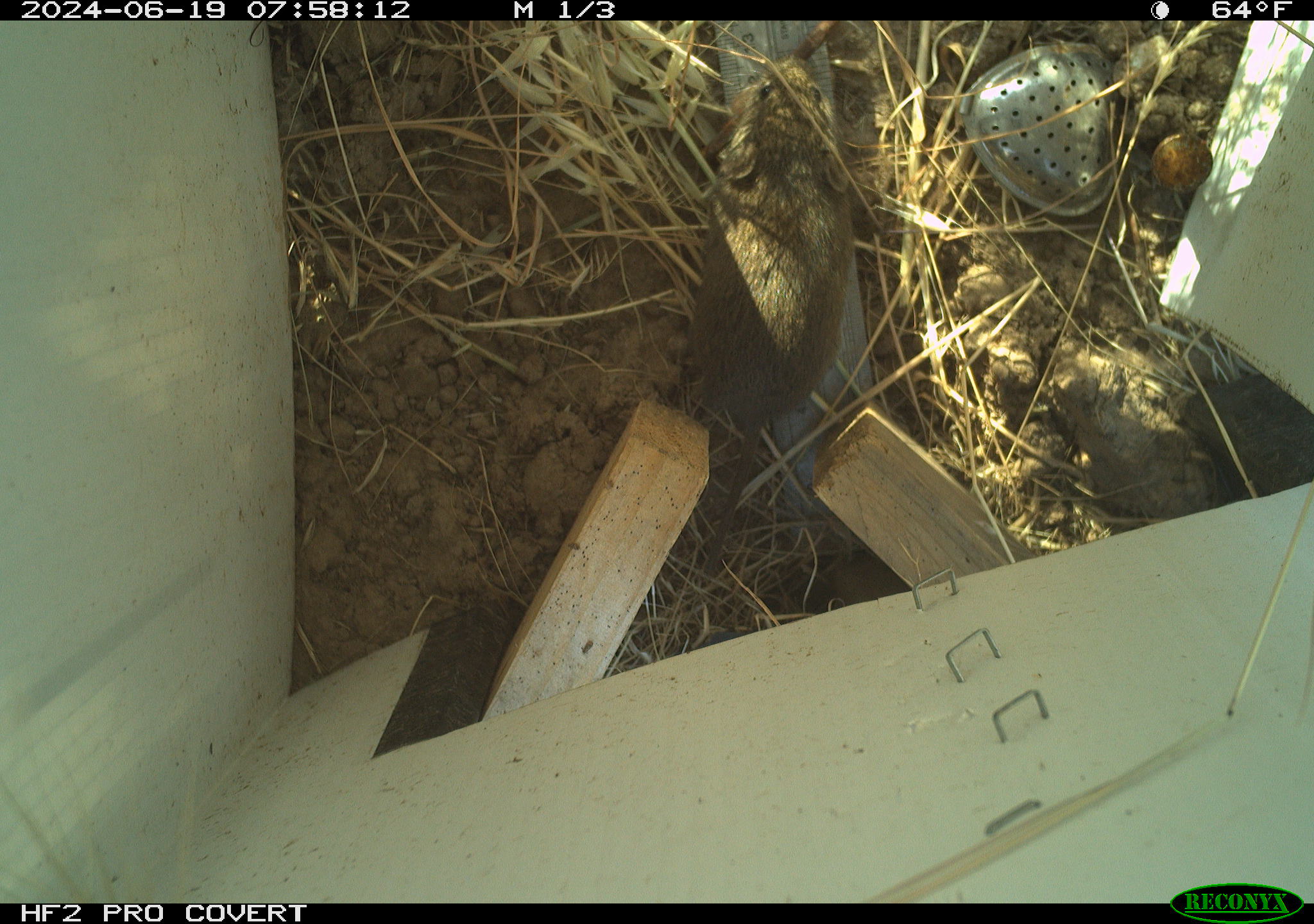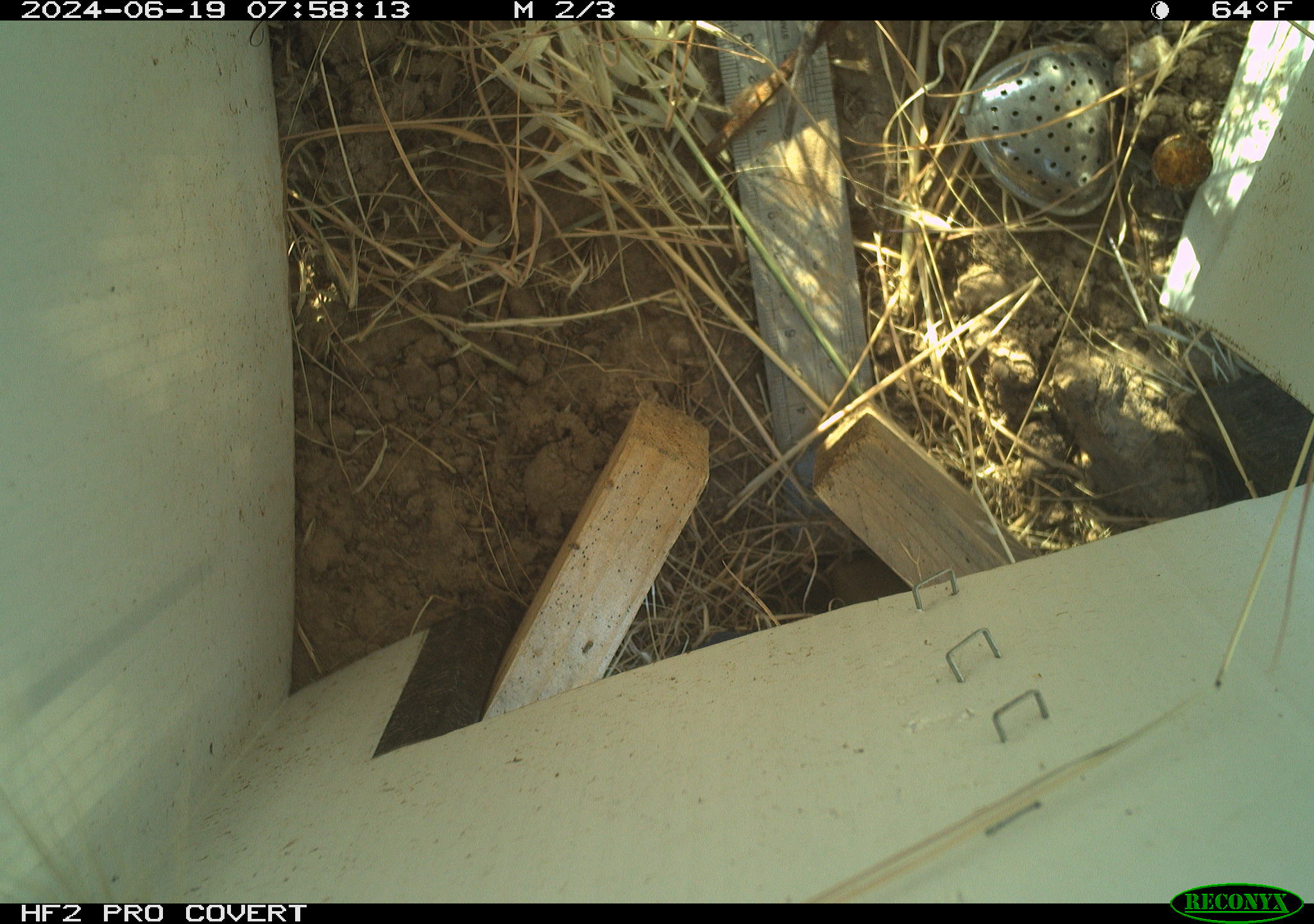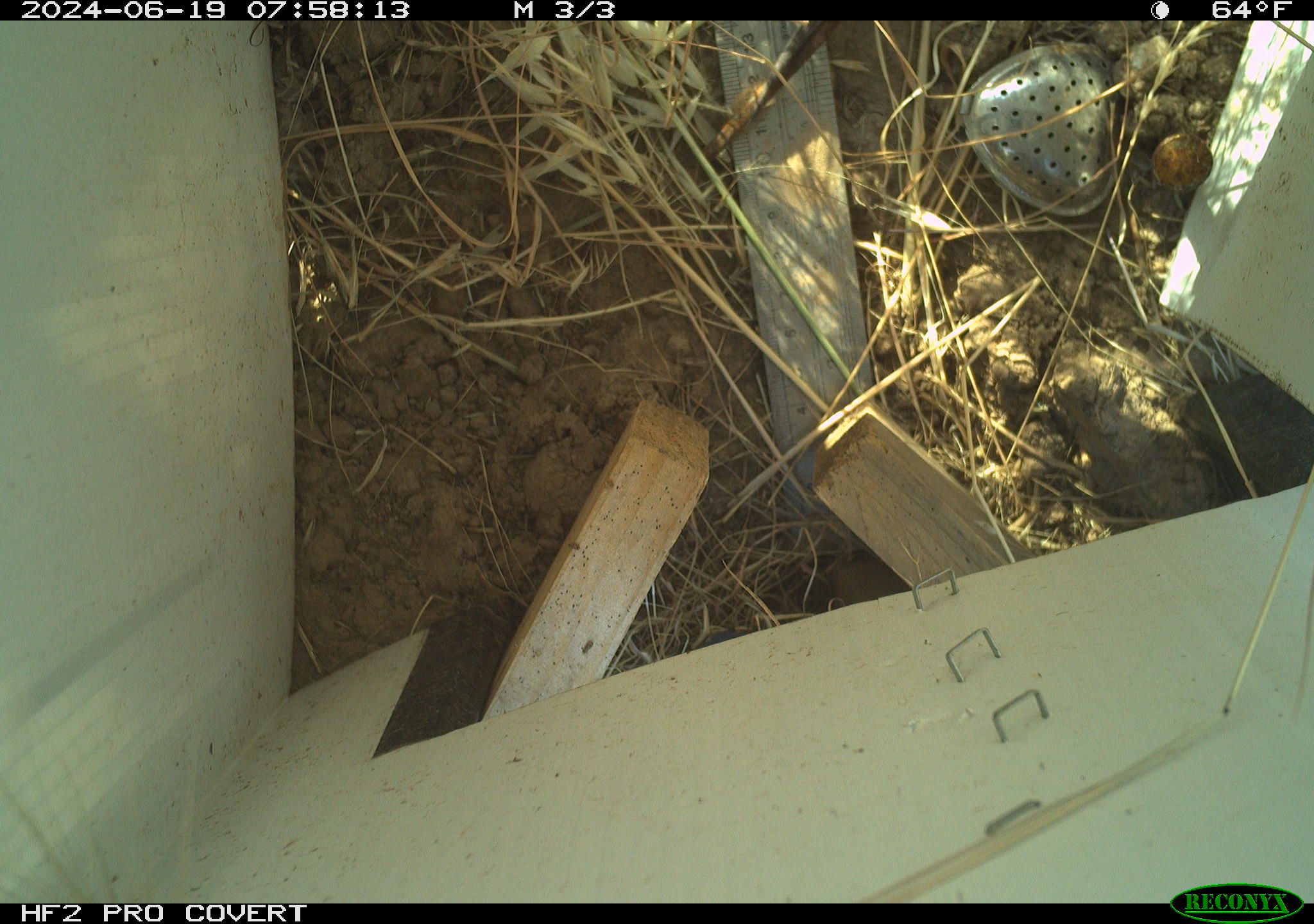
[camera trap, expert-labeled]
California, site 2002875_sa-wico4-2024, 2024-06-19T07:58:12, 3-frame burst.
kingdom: Animalia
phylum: Chordata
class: Mammalia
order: Rodentia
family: Cricetidae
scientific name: Arvicolinae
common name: voles, lemmings, and muskrats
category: arvicolinae subfamily